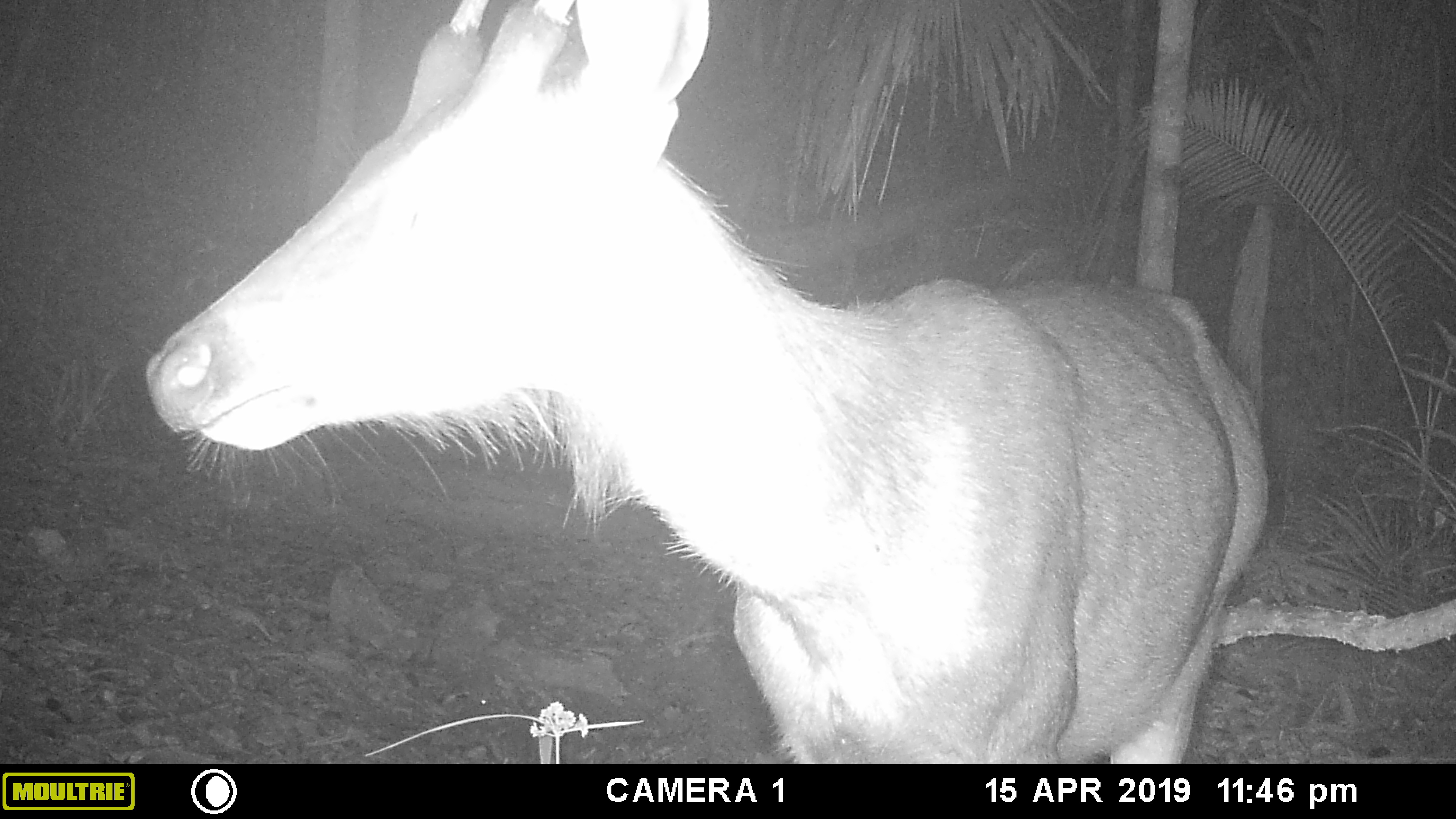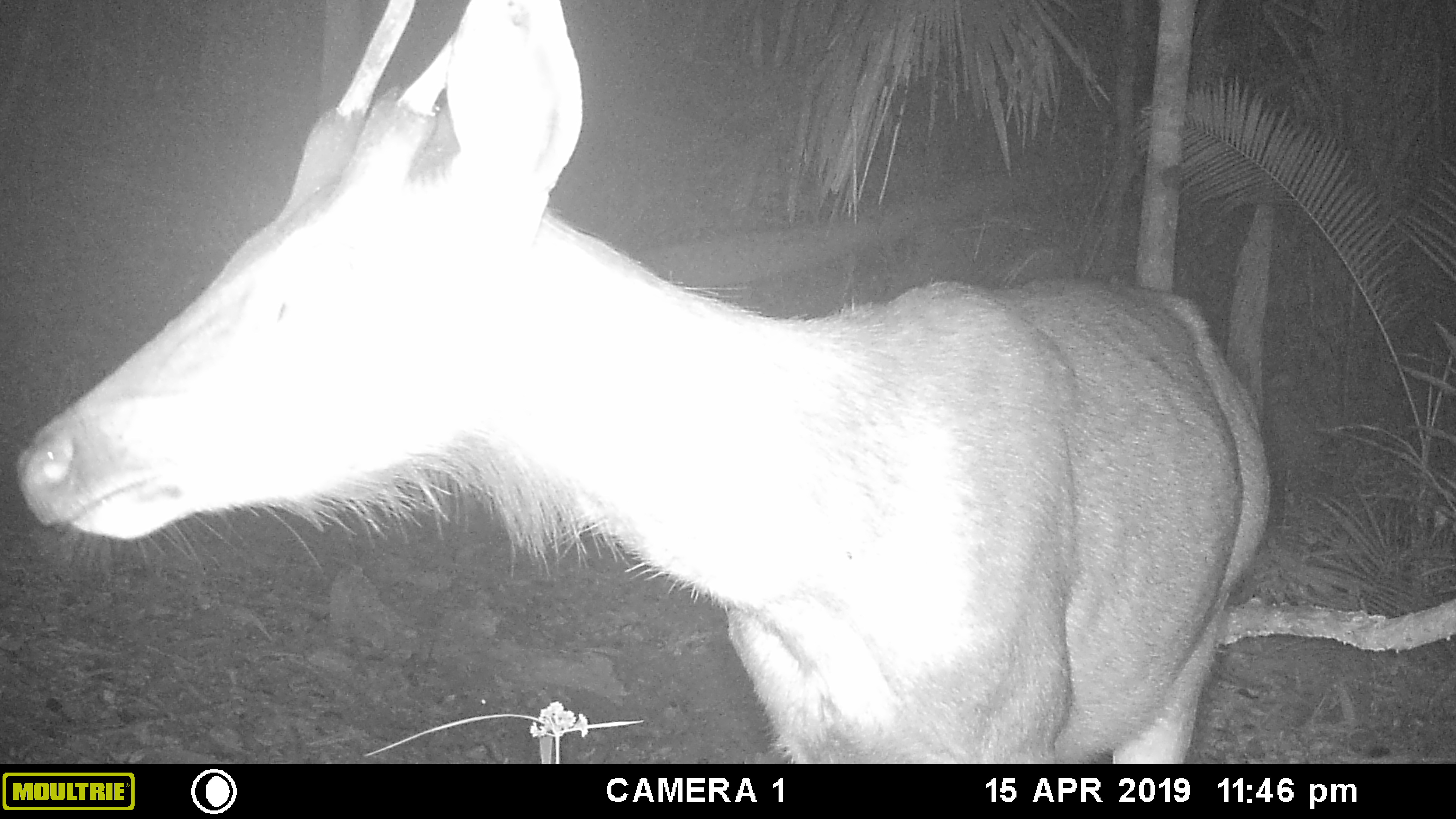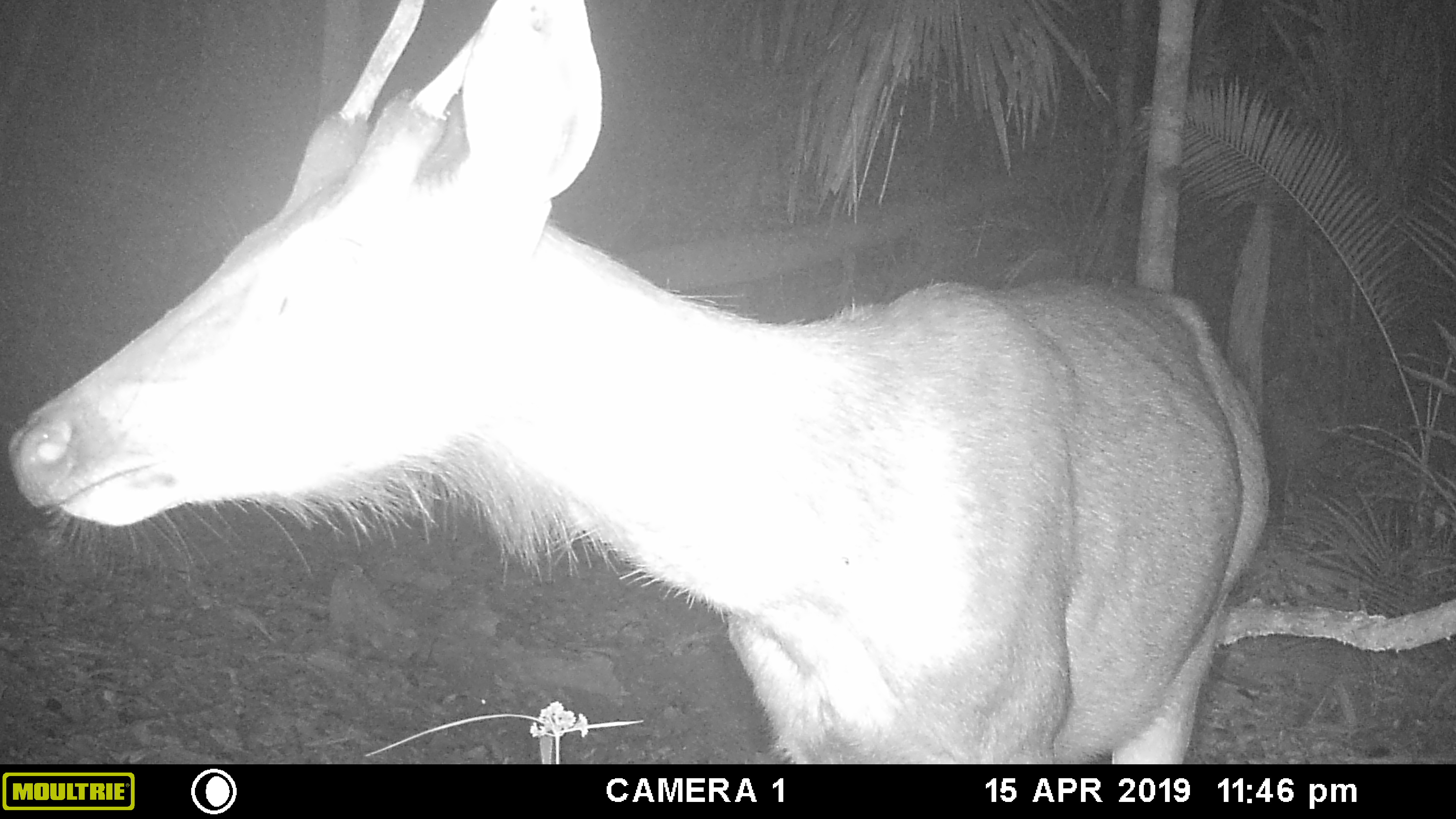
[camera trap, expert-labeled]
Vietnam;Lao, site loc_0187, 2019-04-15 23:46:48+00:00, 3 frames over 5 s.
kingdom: Animalia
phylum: Chordata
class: Mammalia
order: Artiodactyla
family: Cervidae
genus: Rusa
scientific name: Rusa unicolor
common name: sambar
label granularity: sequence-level